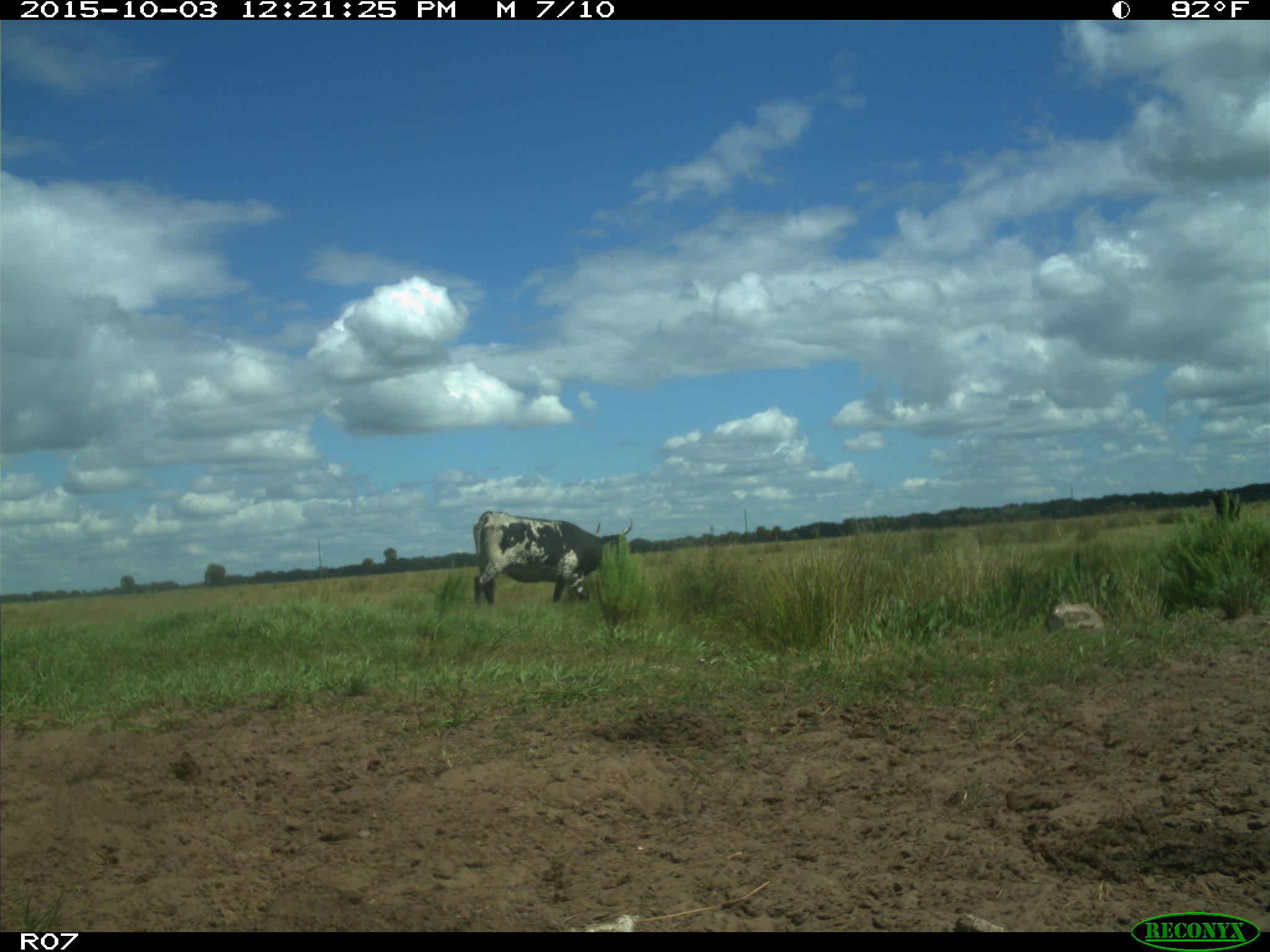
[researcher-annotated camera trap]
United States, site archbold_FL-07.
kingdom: Animalia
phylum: Chordata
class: Mammalia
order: Artiodactyla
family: Bovidae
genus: Bos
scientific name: Bos taurus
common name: domestic cow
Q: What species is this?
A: Bos taurus (domestic cow).